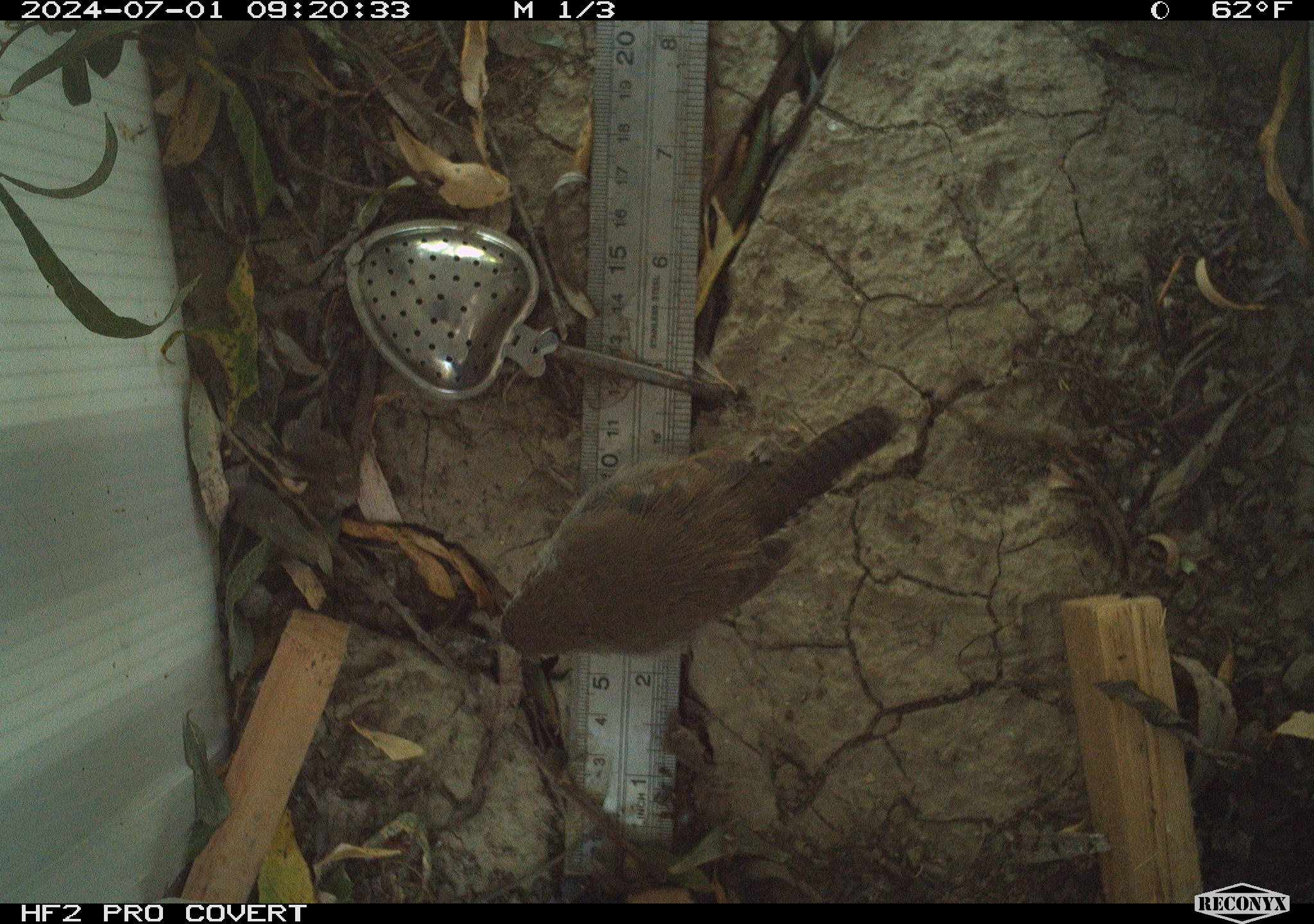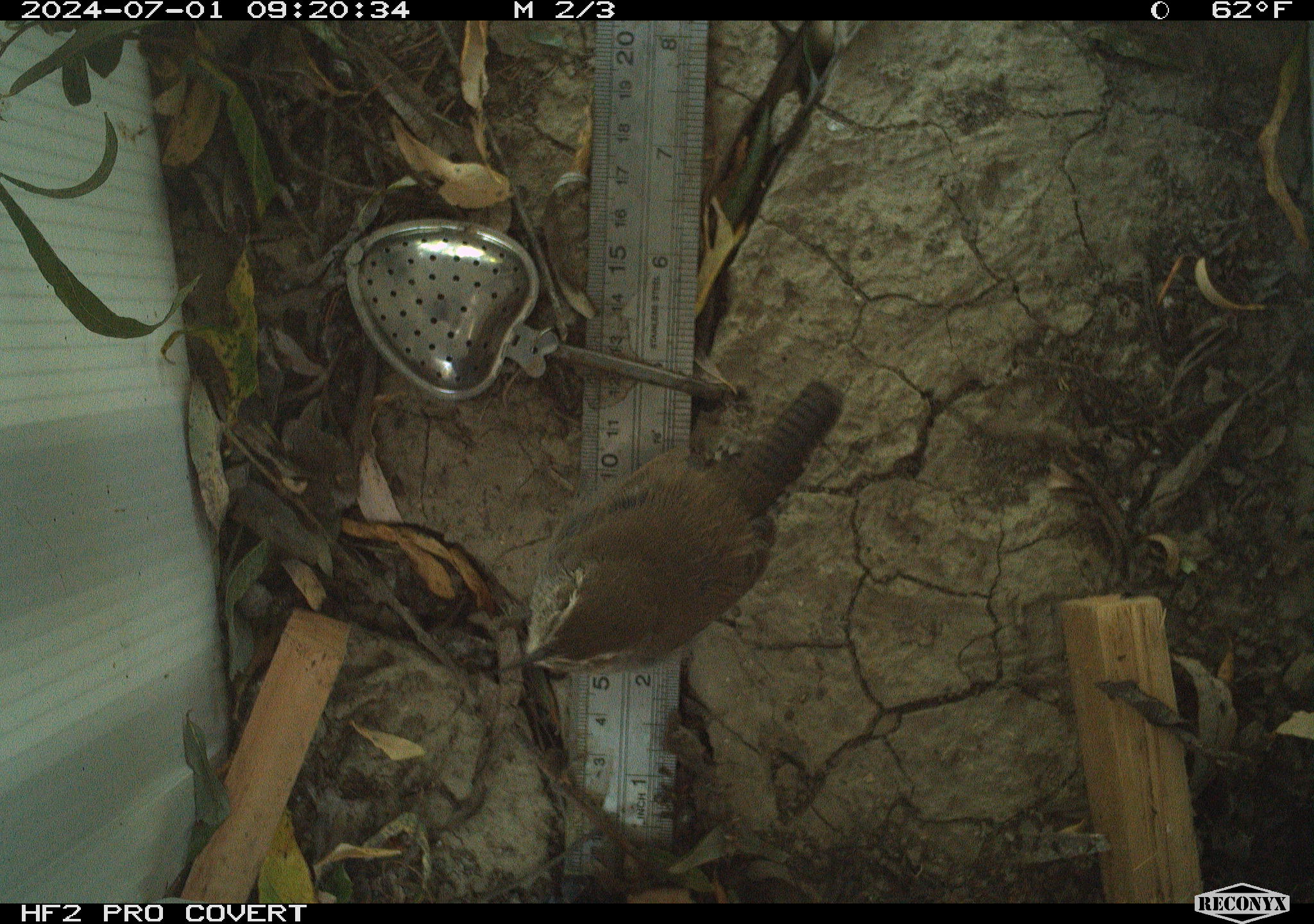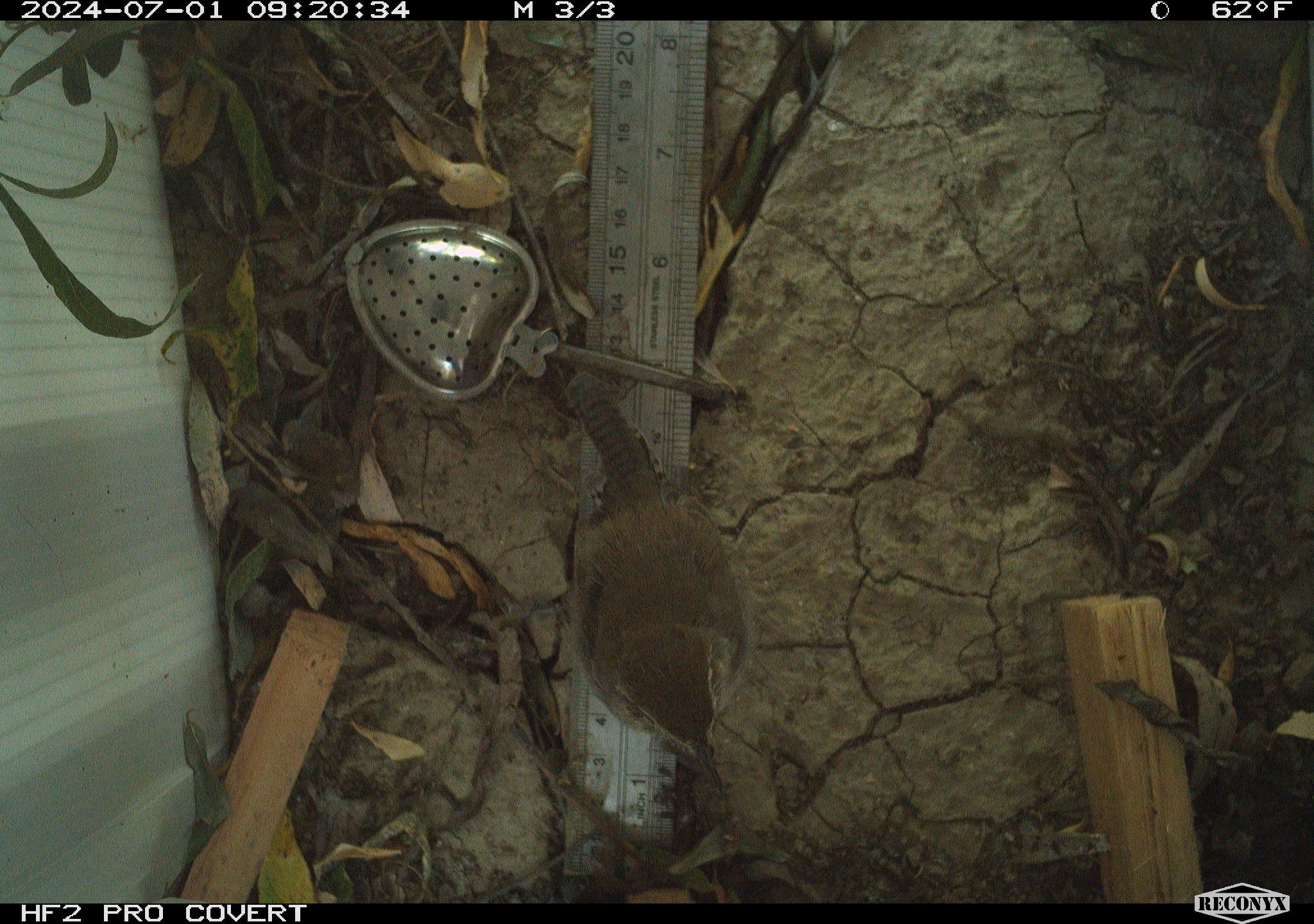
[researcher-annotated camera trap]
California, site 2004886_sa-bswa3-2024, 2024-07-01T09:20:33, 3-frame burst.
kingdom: Animalia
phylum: Chordata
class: Aves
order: Passeriformes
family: Troglodytidae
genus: Thryomanes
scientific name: Thryomanes bewickii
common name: bewick's wren